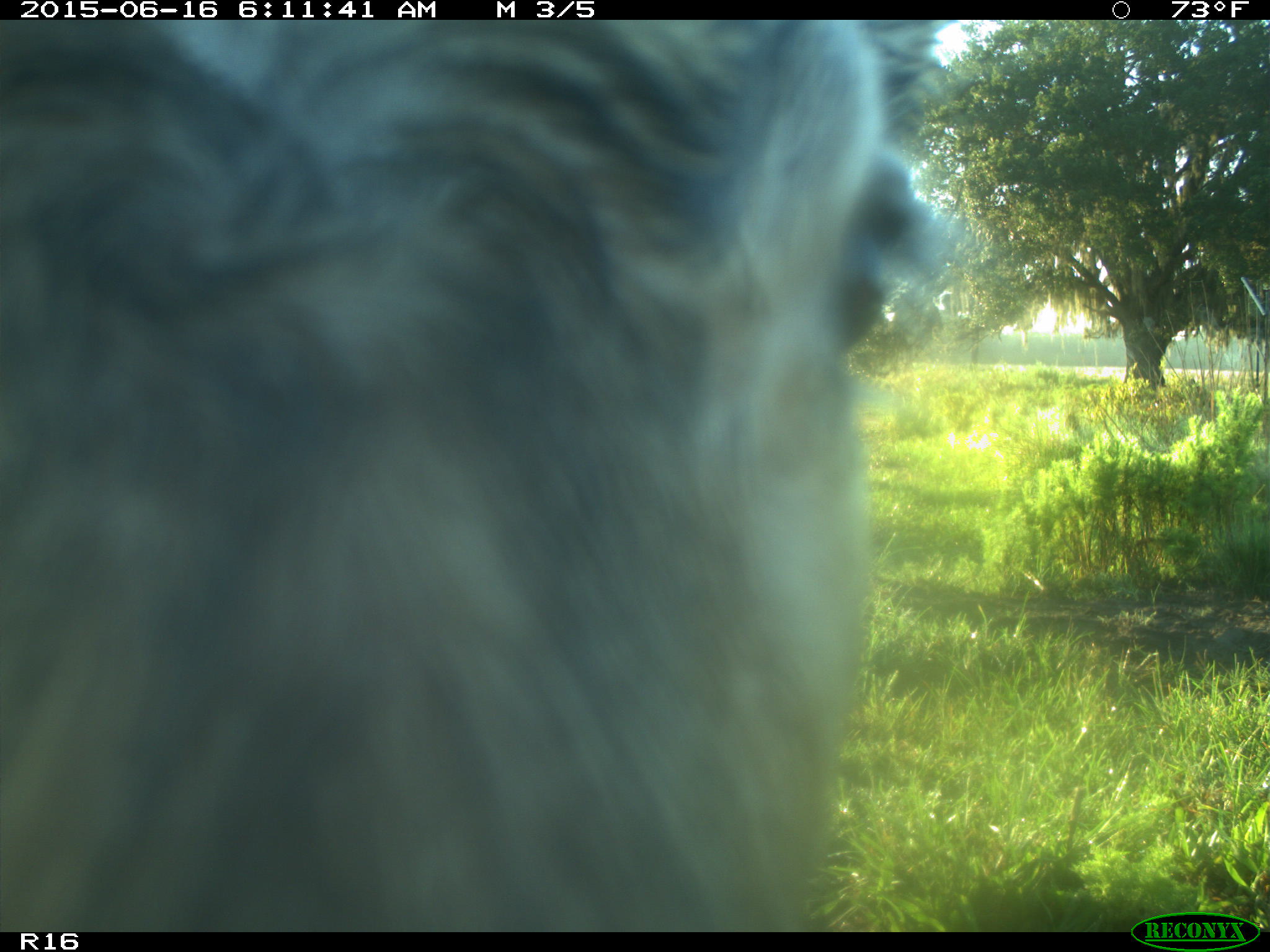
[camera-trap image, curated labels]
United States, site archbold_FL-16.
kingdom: Animalia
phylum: Chordata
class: Mammalia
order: Artiodactyla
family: Bovidae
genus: Bos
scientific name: Bos taurus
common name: domestic cow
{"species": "Bos taurus (domestic cow)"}